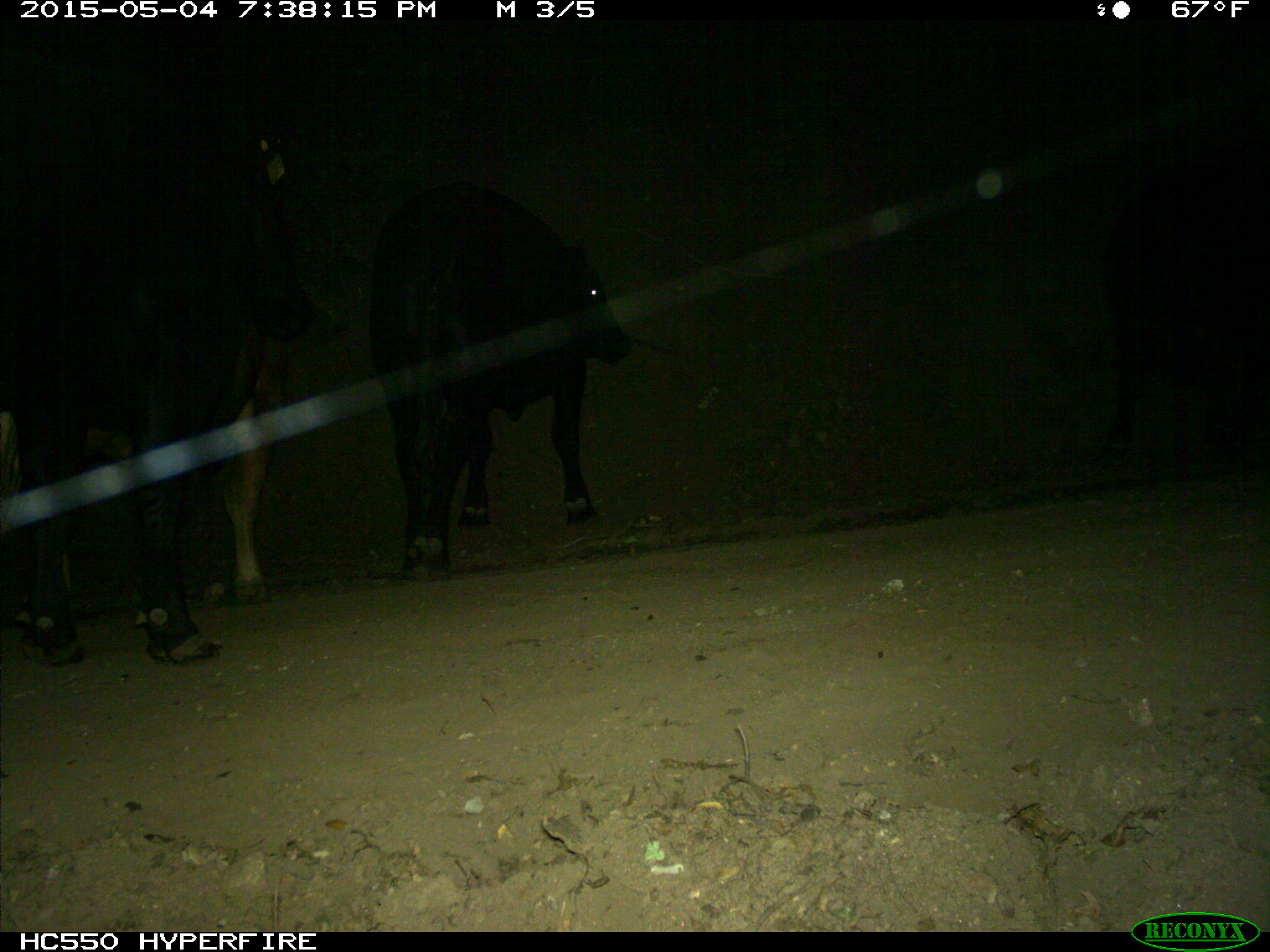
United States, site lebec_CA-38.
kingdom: Animalia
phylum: Chordata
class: Mammalia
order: Artiodactyla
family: Bovidae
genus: Bos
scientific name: Bos taurus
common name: domestic cow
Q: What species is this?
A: Bos taurus (domestic cow).